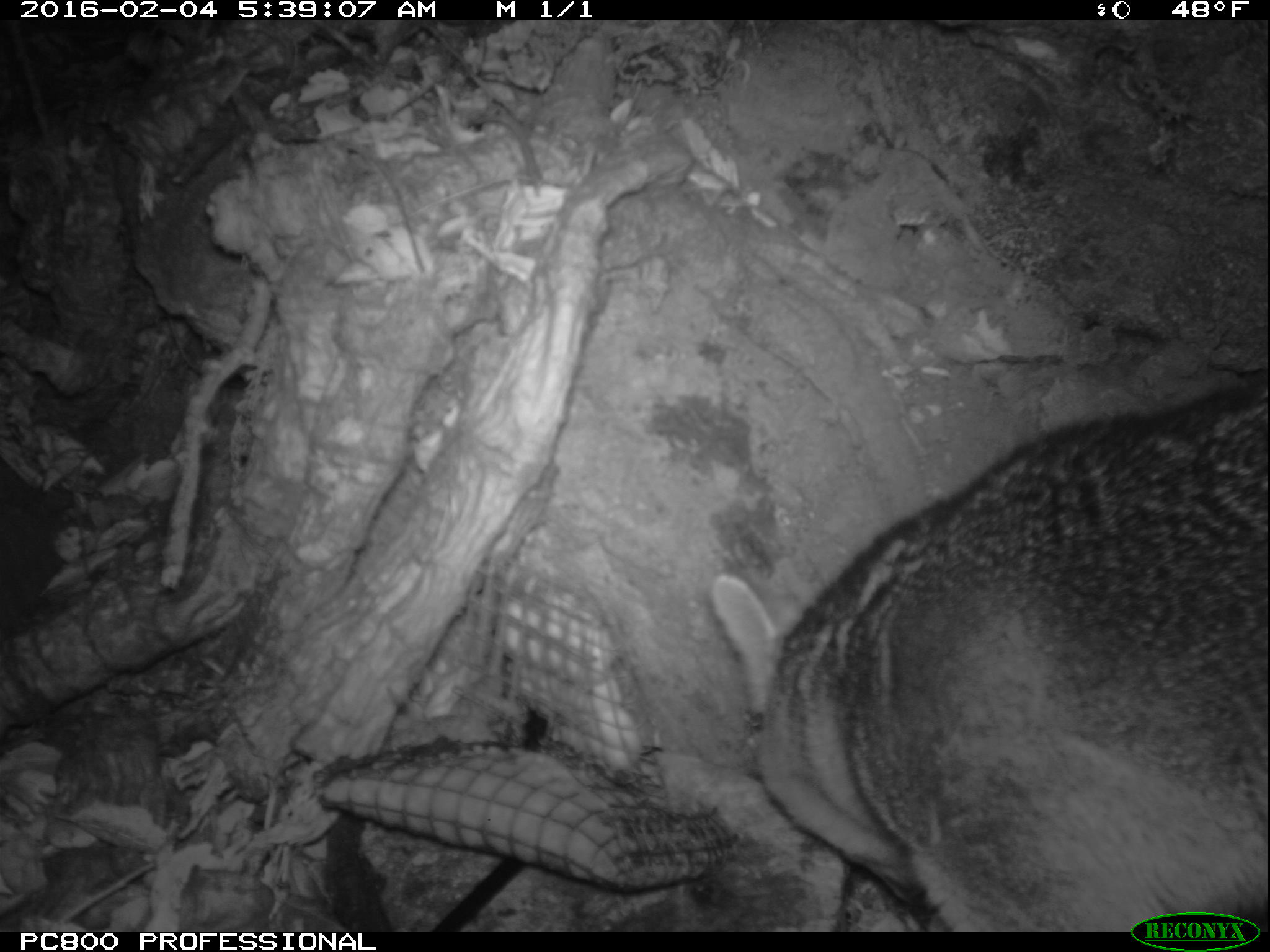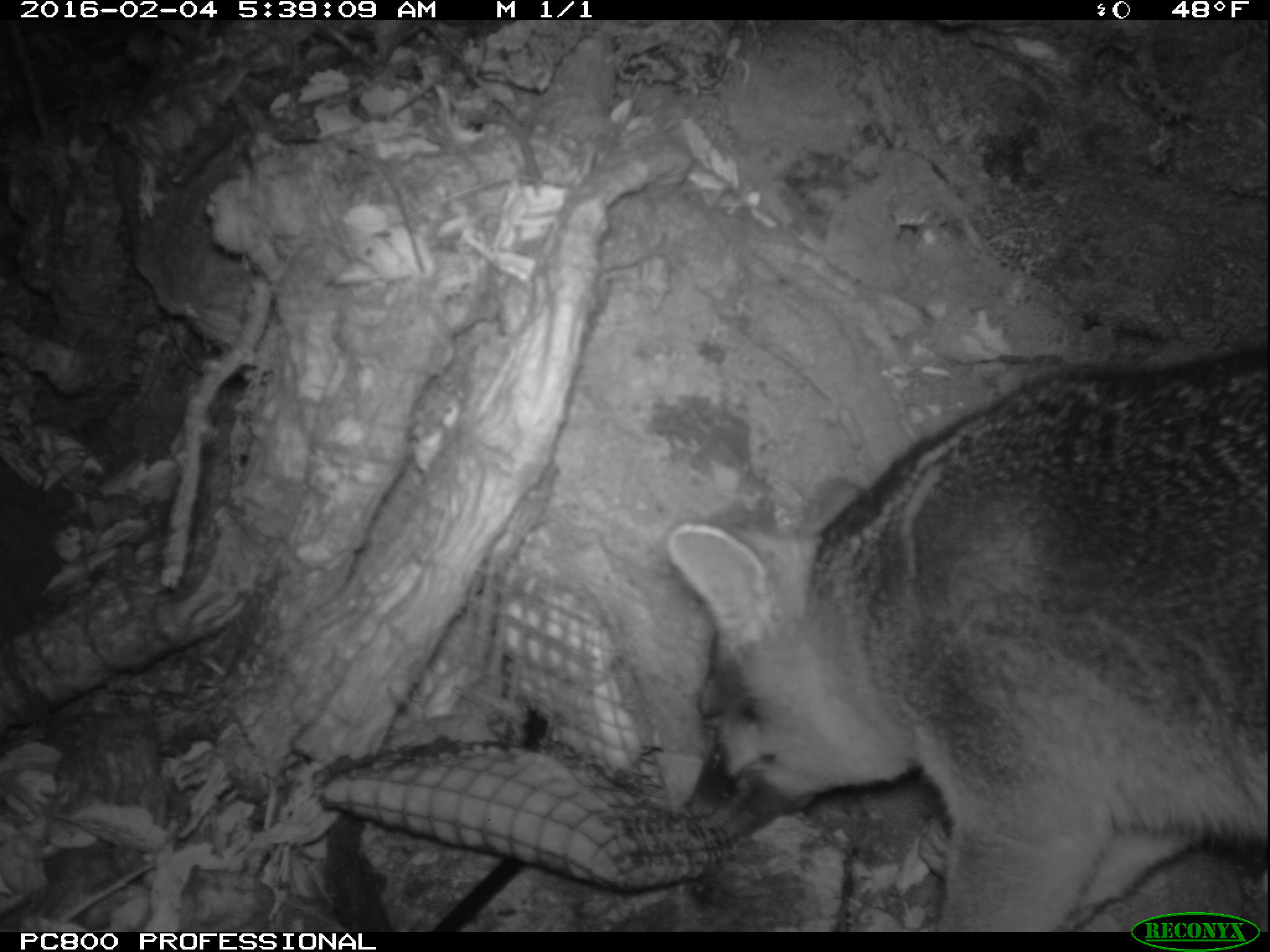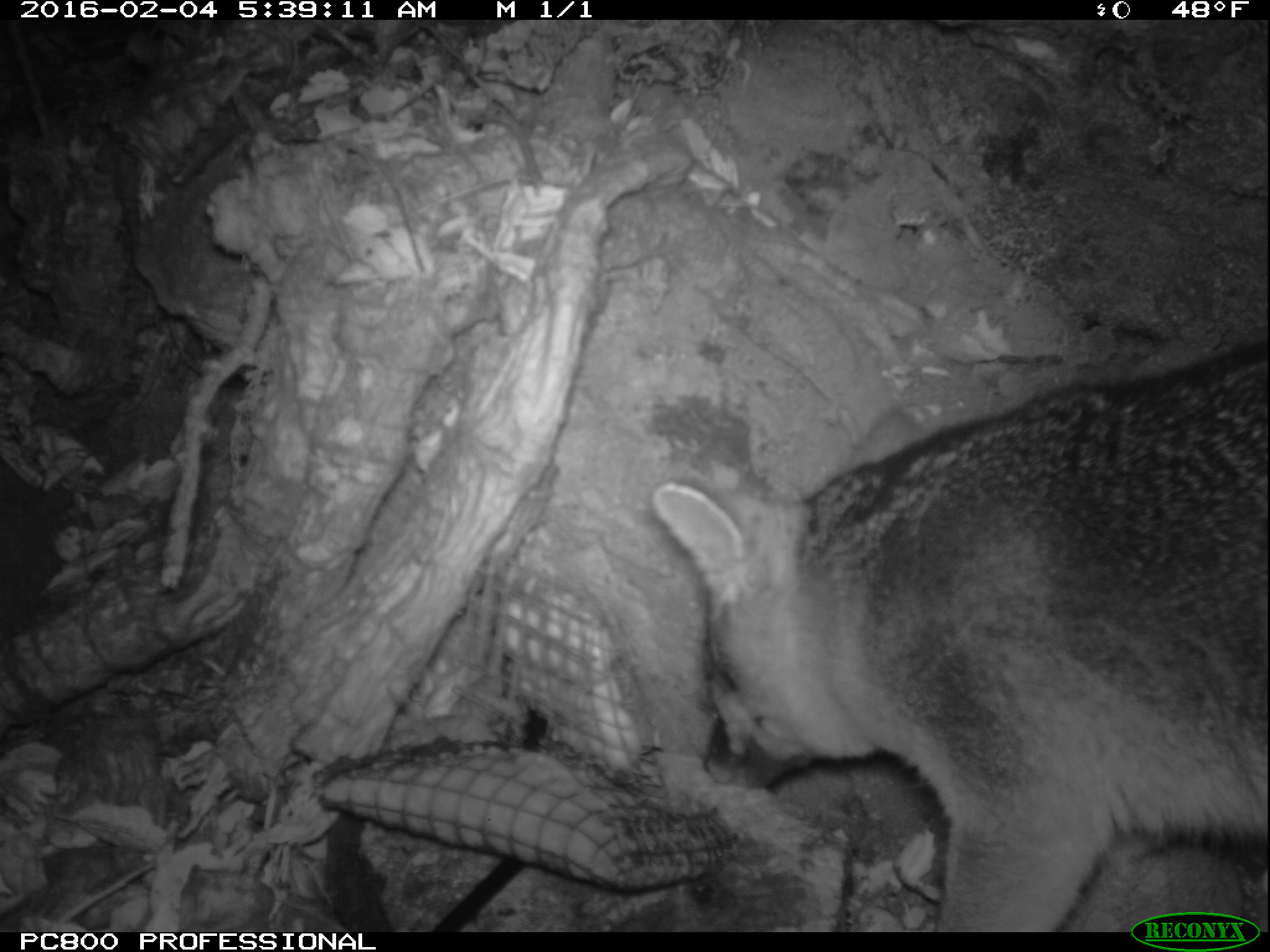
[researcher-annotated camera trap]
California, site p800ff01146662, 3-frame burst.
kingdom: Animalia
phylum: Chordata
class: Mammalia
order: Carnivora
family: Canidae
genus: Urocyon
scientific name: Urocyon littoralis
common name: island fox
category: fox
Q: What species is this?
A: Fox (island fox) (Urocyon littoralis).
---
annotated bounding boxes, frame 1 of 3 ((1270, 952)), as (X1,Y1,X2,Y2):
fox: (711,372,1269,931)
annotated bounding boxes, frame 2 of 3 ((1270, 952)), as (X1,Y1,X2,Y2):
fox: (664,343,1269,929)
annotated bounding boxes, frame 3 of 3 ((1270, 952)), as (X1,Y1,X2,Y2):
fox: (648,338,1269,931)